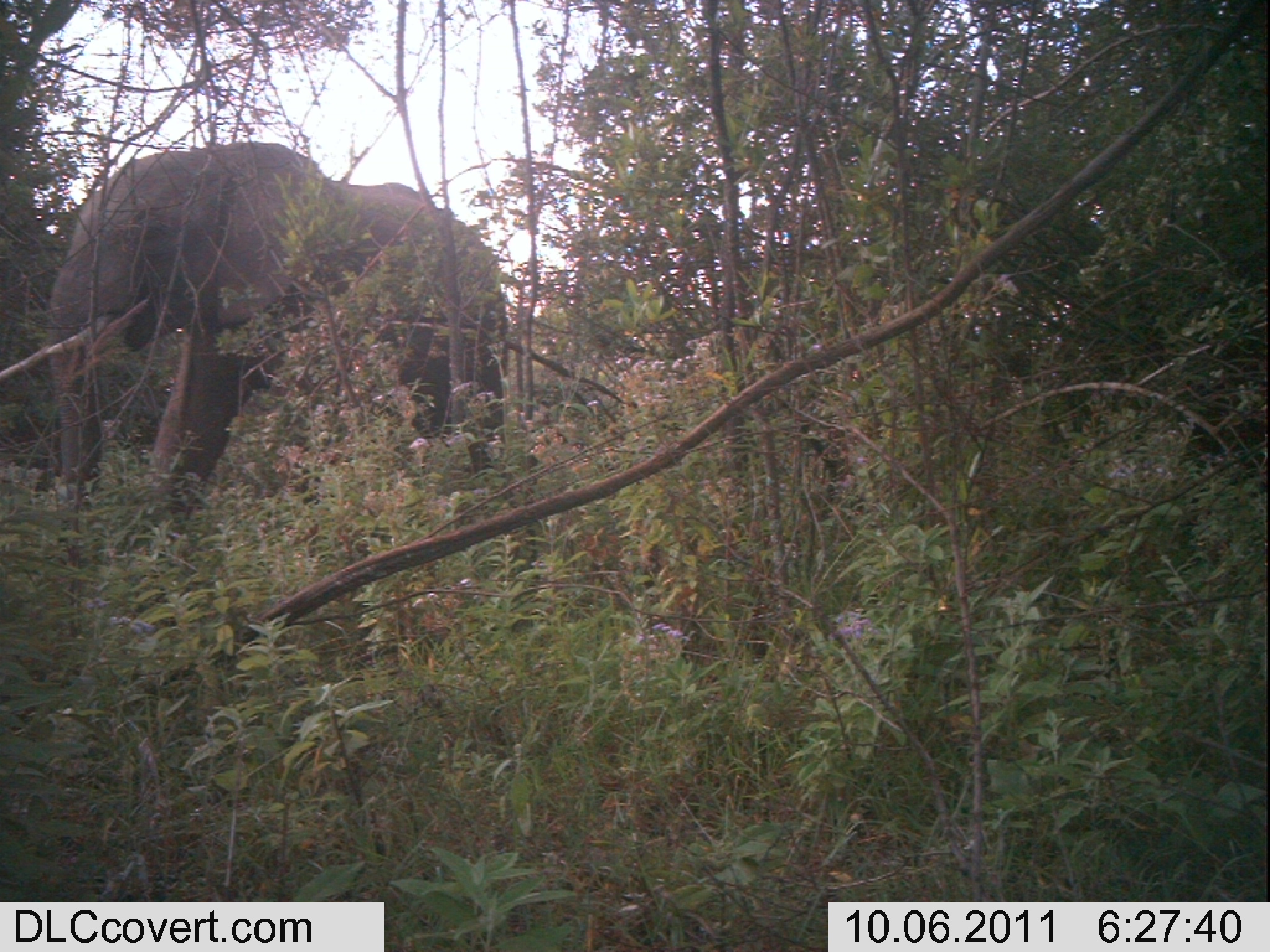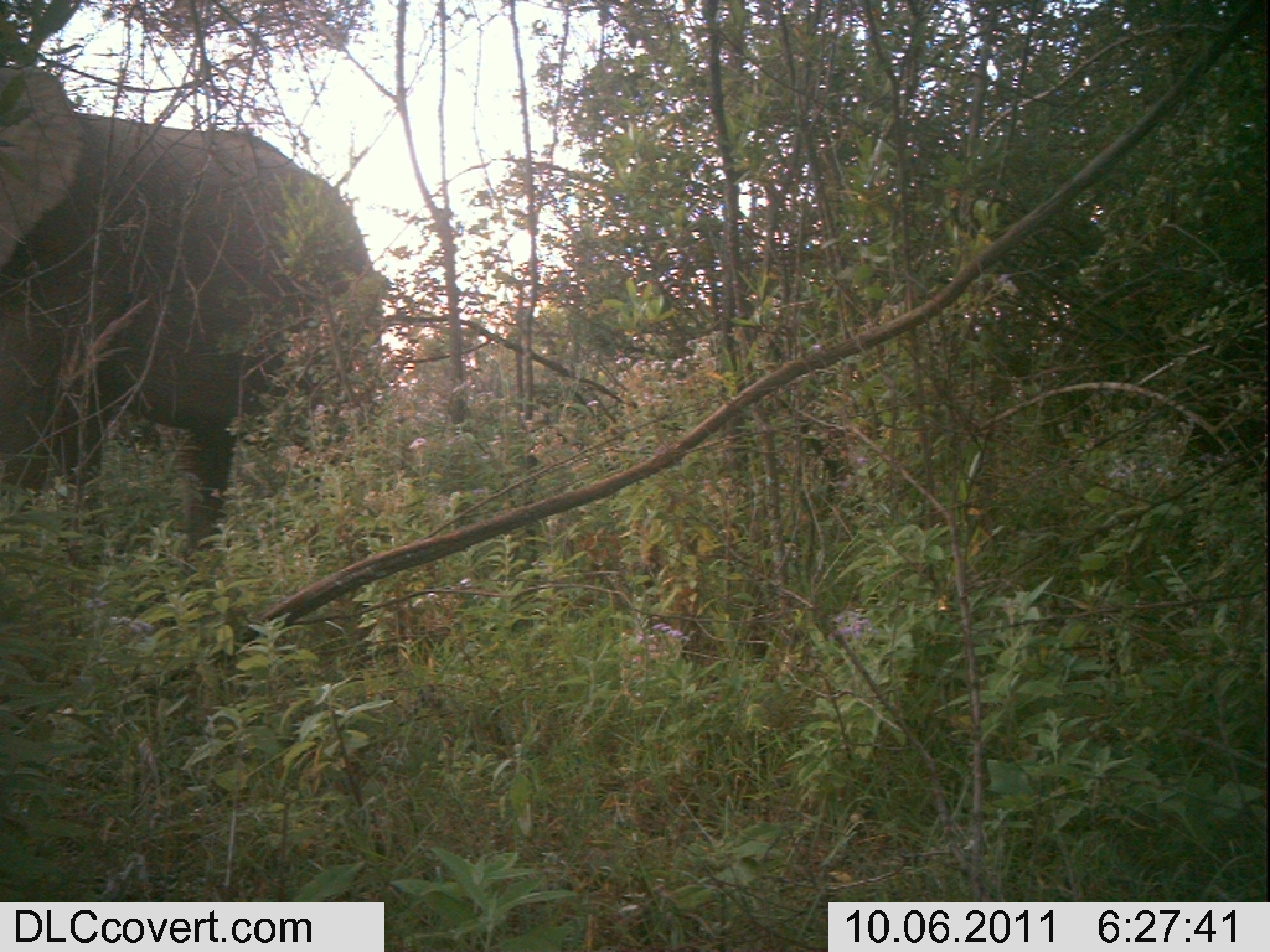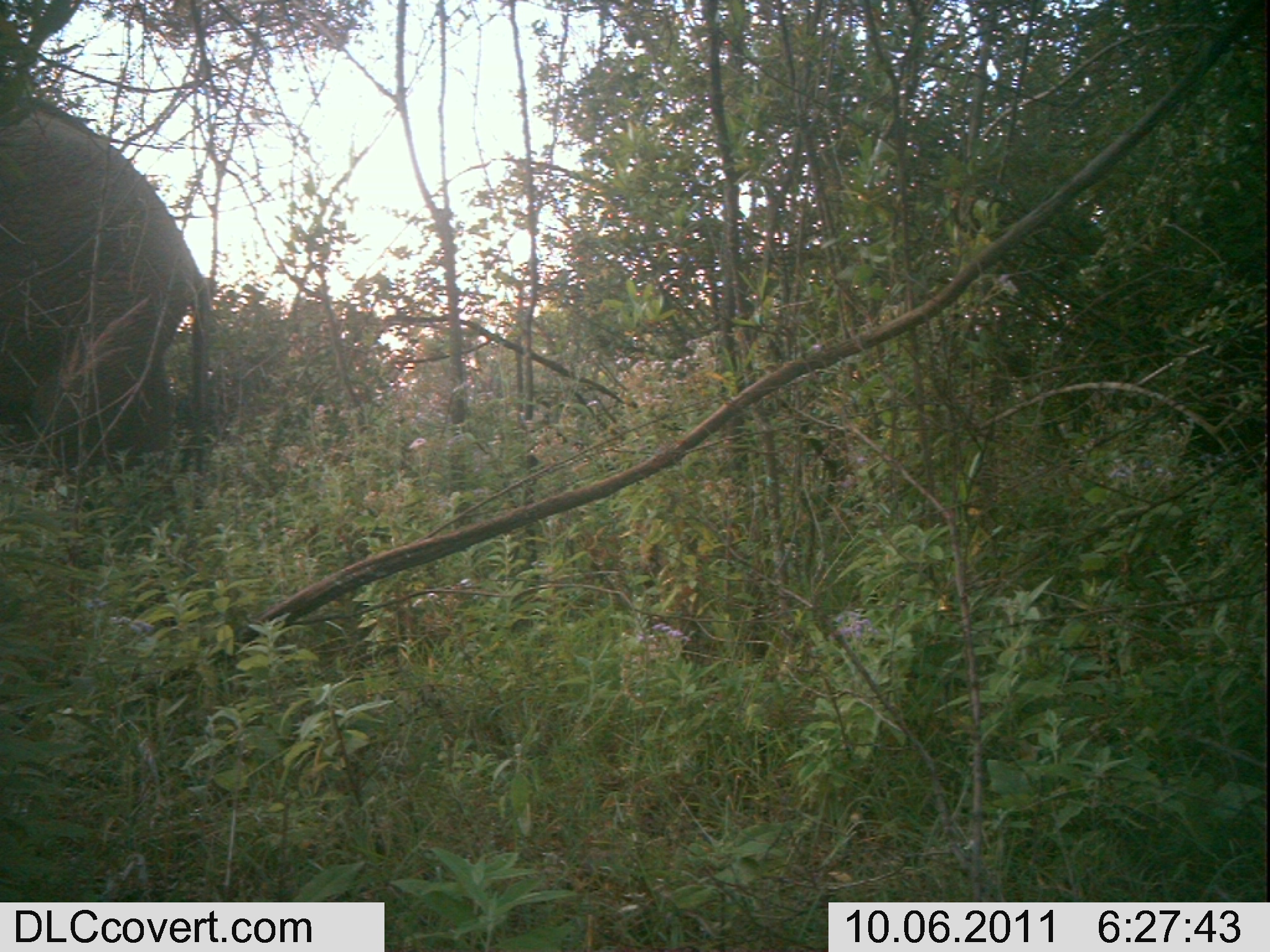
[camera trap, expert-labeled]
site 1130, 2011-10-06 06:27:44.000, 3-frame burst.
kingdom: Animalia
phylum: Chordata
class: Mammalia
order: Proboscidea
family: Elephantidae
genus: Loxodonta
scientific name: Loxodonta africana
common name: african bush elephant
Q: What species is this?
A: Loxodonta africana (african bush elephant).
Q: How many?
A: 1.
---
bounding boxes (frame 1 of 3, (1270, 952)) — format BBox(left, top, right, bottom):
loxodonta africana: BBox(47, 140, 506, 526)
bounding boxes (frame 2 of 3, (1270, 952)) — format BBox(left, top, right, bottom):
loxodonta africana: BBox(0, 67, 376, 551)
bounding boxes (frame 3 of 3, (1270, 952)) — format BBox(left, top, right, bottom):
loxodonta africana: BBox(2, 95, 210, 474)